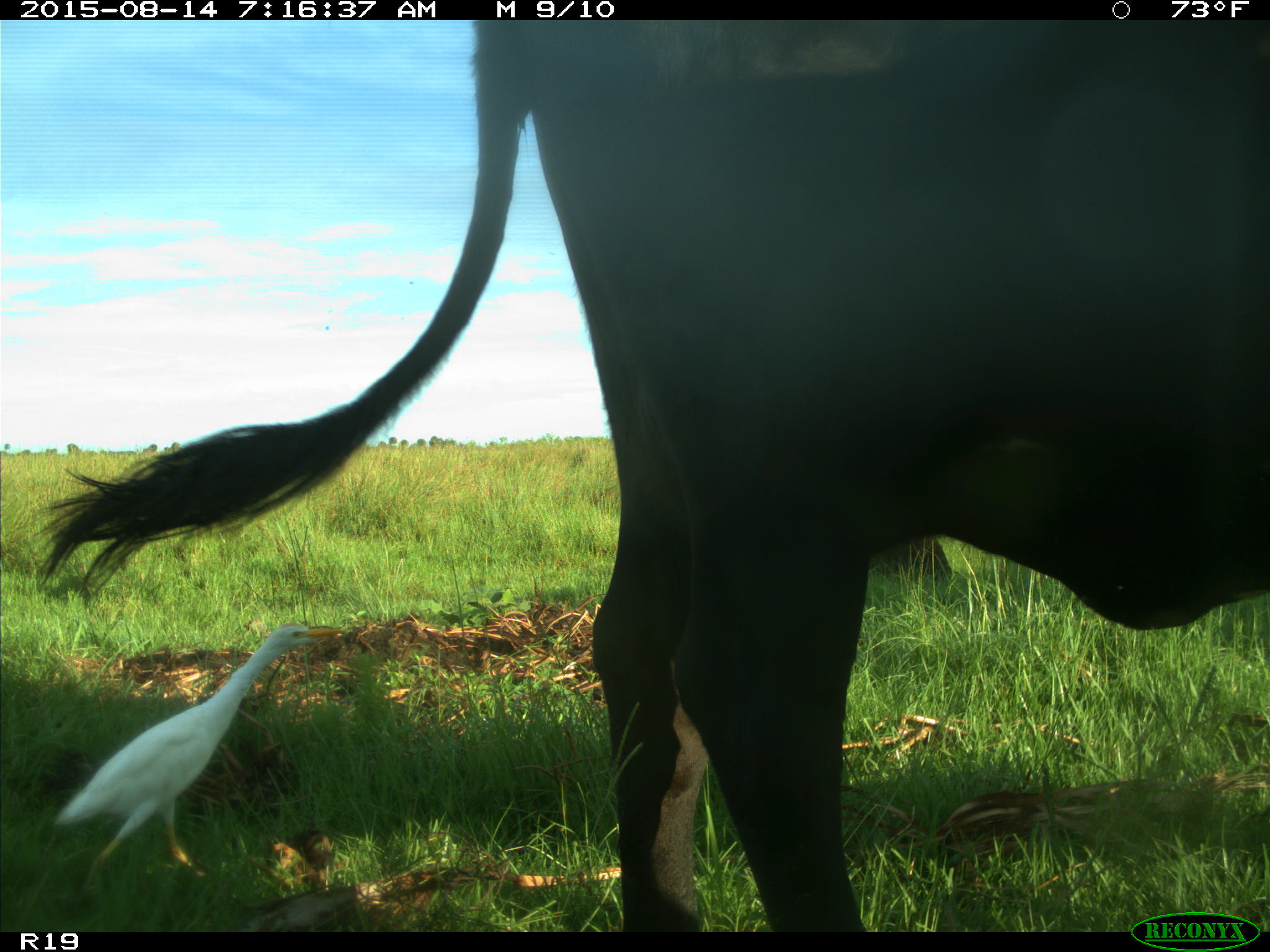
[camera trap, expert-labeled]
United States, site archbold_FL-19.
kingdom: Animalia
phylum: Chordata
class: Mammalia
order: Artiodactyla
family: Bovidae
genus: Bos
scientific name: Bos taurus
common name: domestic cow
Bos taurus (domestic cow).